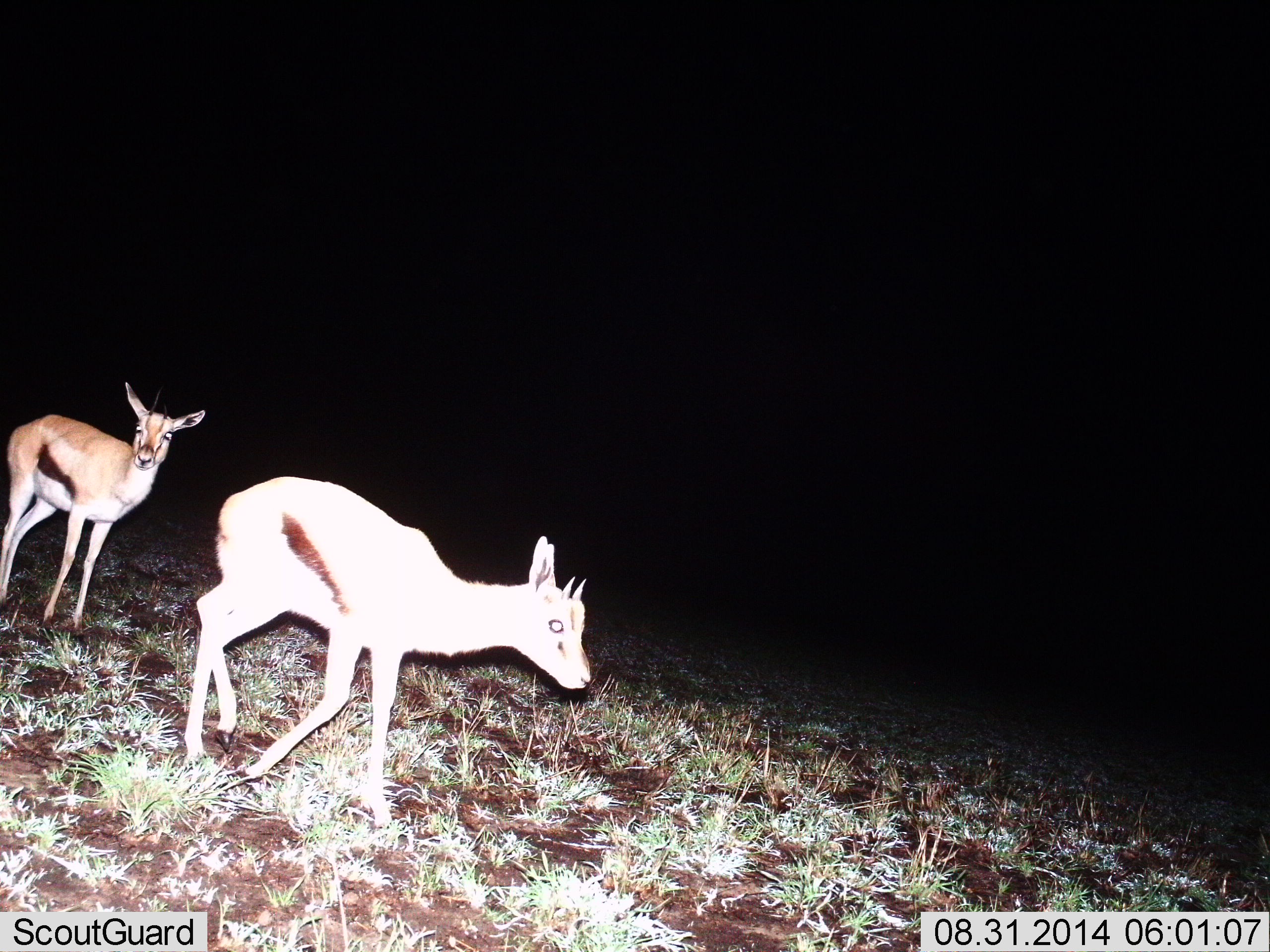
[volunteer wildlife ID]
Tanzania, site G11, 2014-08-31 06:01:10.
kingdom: Animalia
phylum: Chordata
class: Mammalia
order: Artiodactyla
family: Bovidae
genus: Eudorcas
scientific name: Eudorcas thomsonii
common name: thomson's gazelle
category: gazellethomsons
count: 2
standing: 30%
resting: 0%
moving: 100%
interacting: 0%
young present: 10%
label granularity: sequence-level